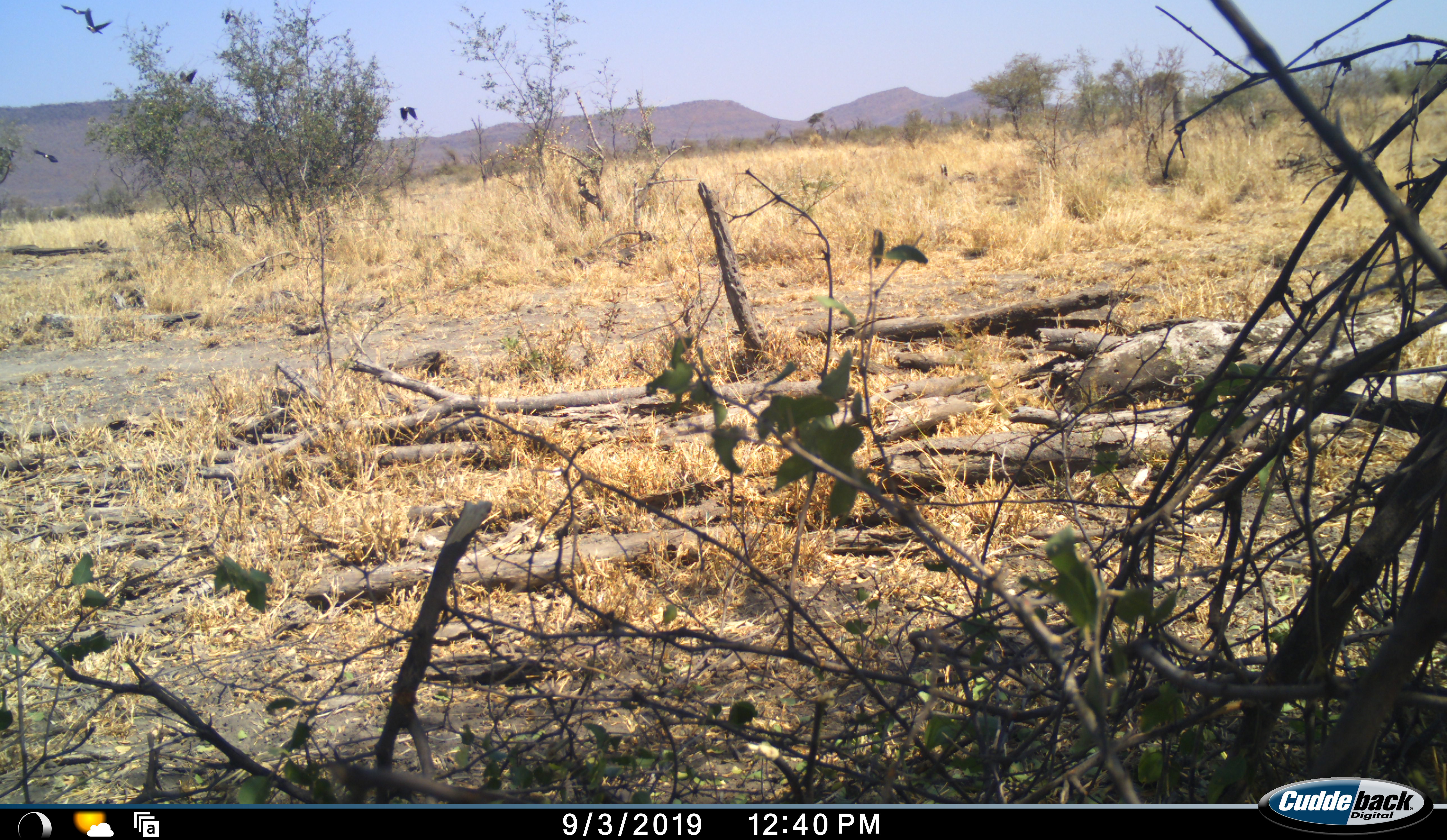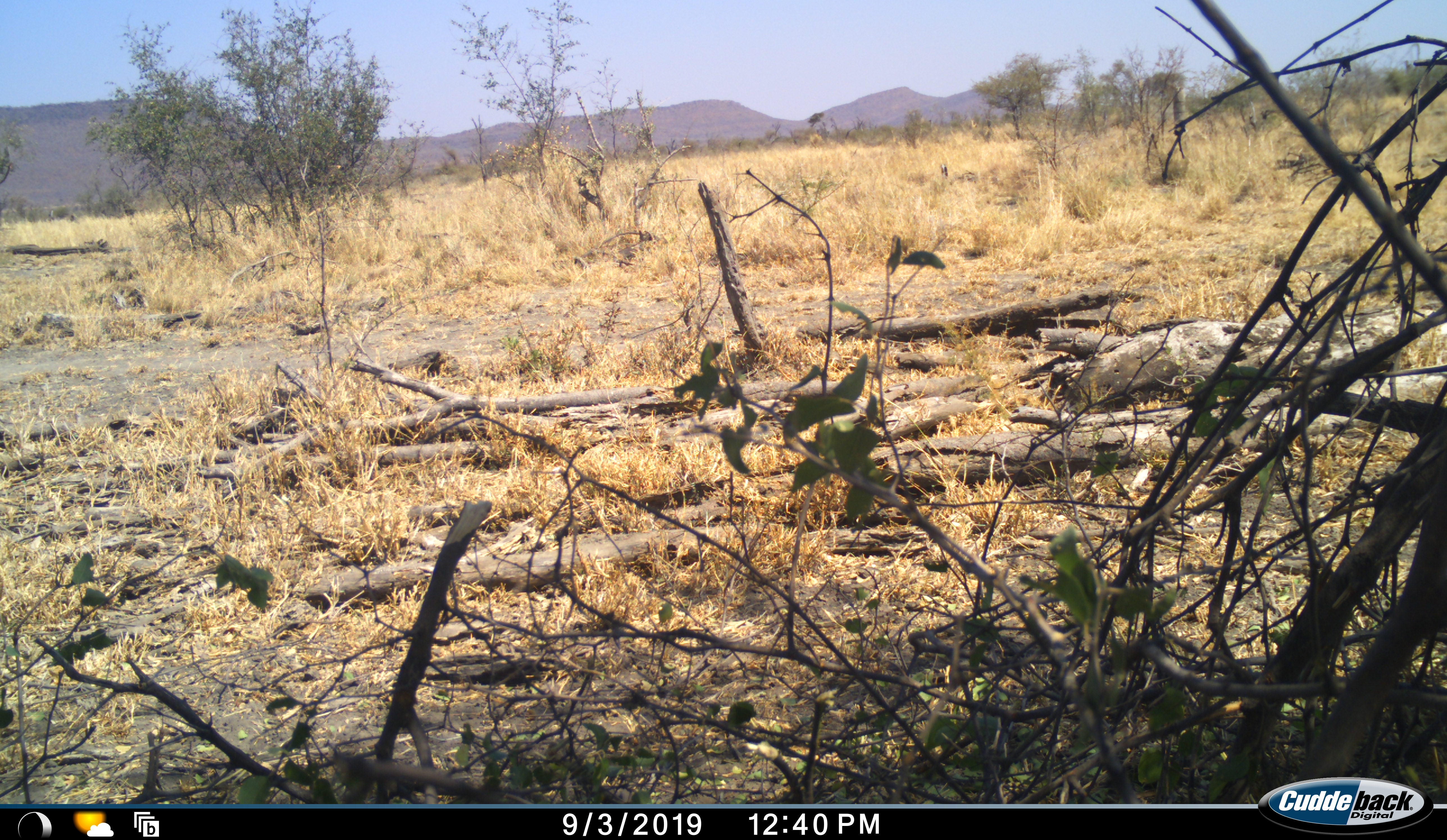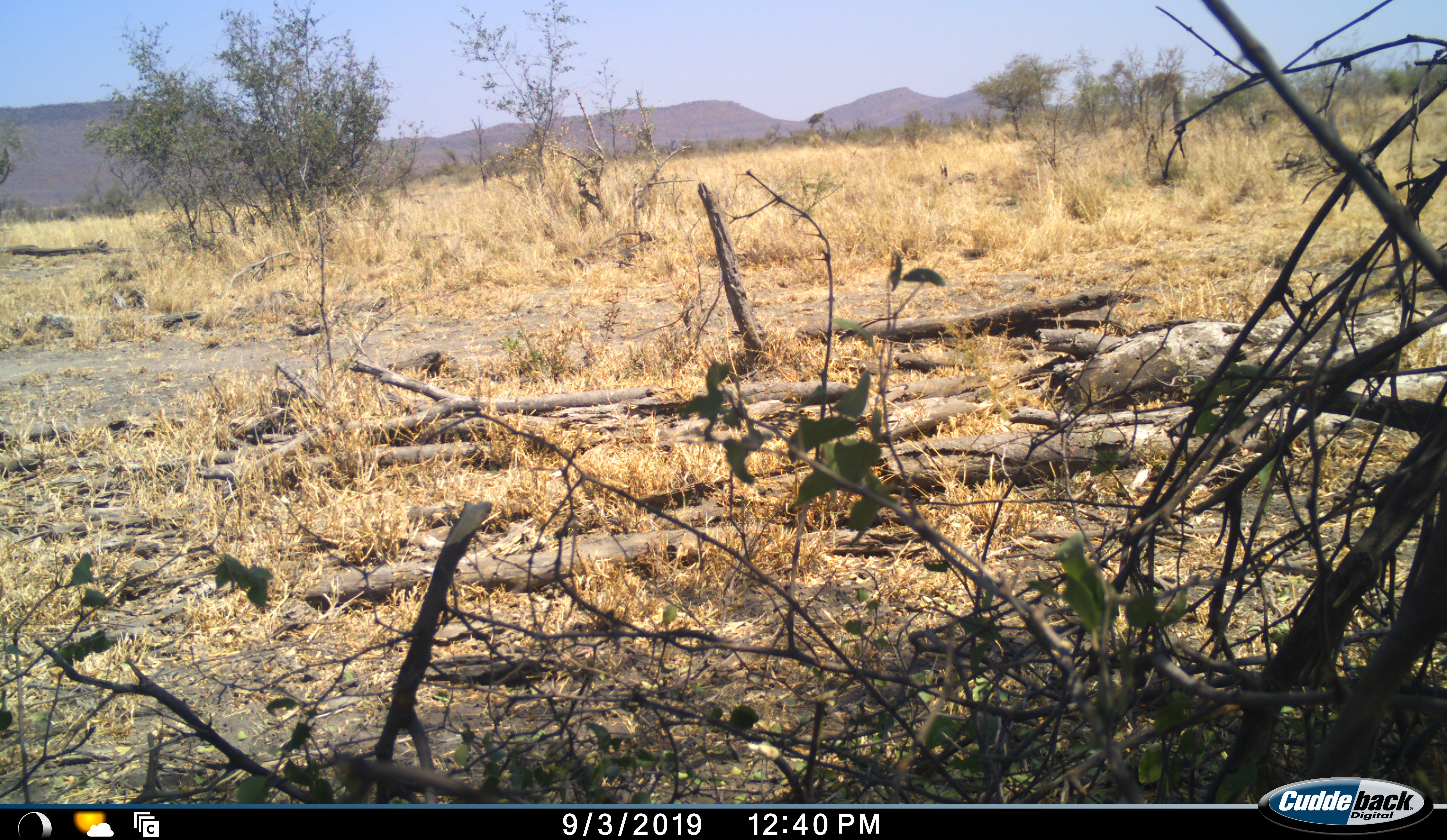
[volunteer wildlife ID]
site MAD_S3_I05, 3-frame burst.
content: unidentified animal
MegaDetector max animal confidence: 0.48